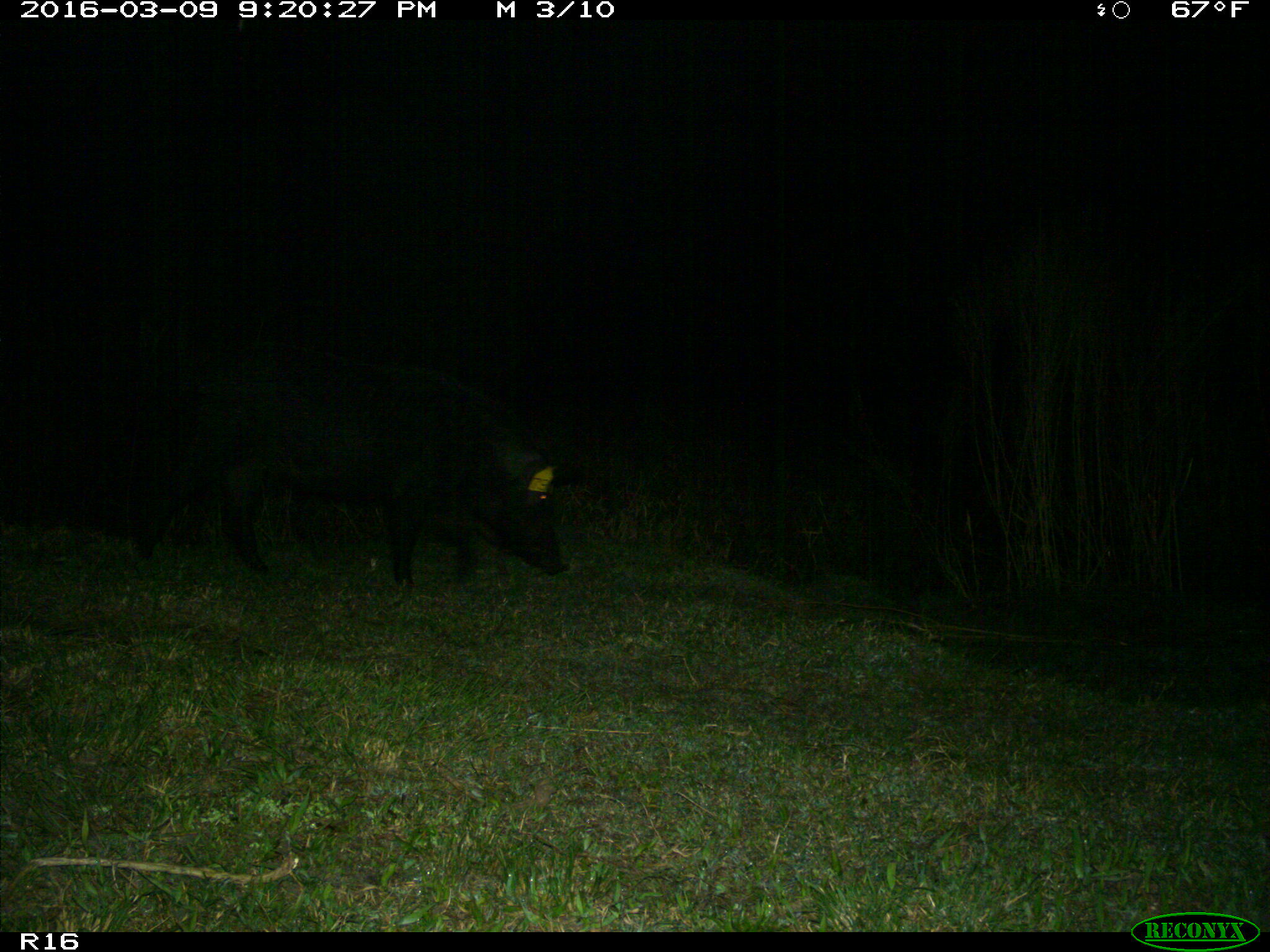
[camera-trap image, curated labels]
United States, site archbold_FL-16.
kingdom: Animalia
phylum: Chordata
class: Mammalia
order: Artiodactyla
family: Suidae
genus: Sus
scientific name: Sus scrofa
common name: wild boar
Sus scrofa (wild boar).